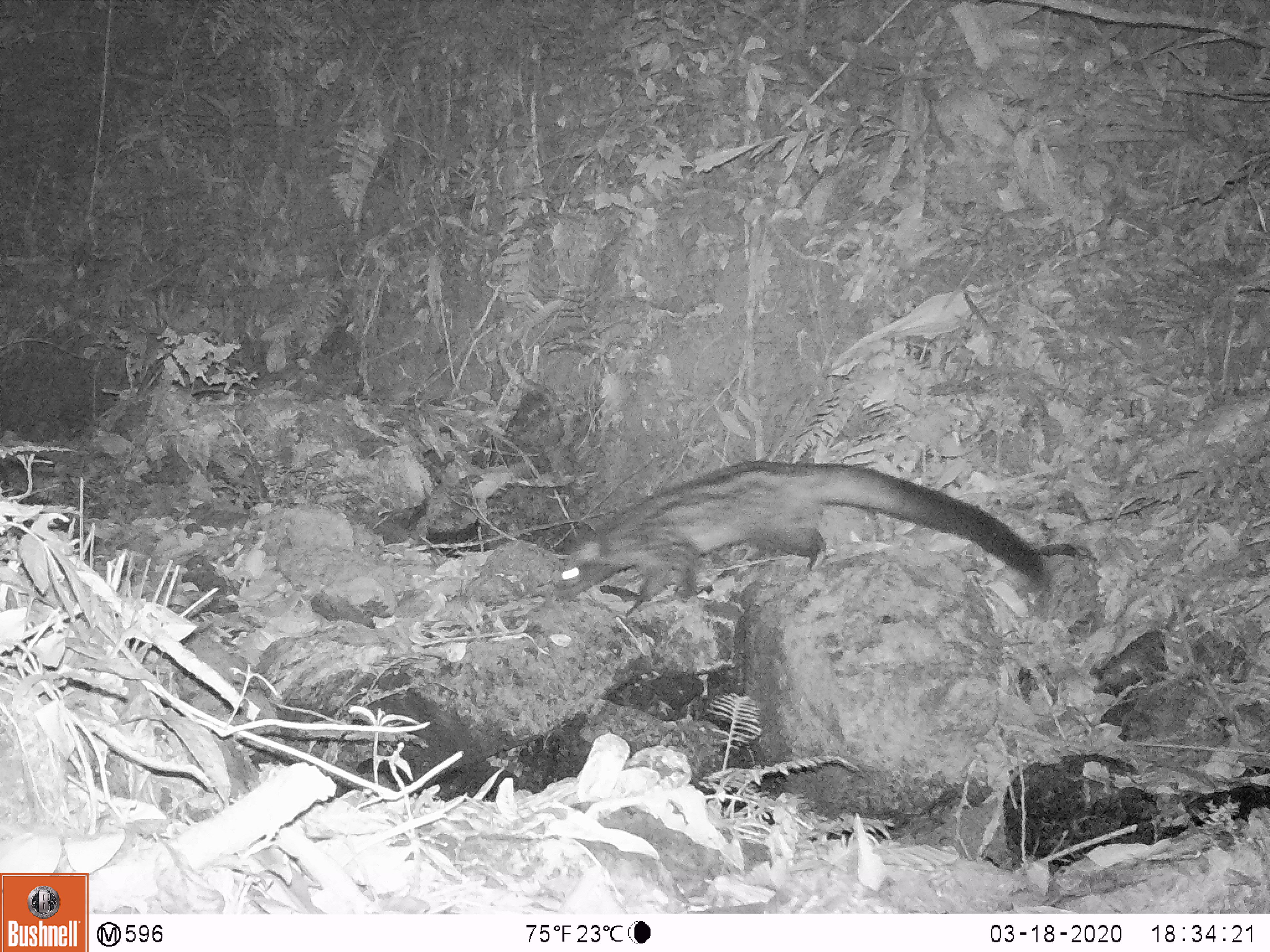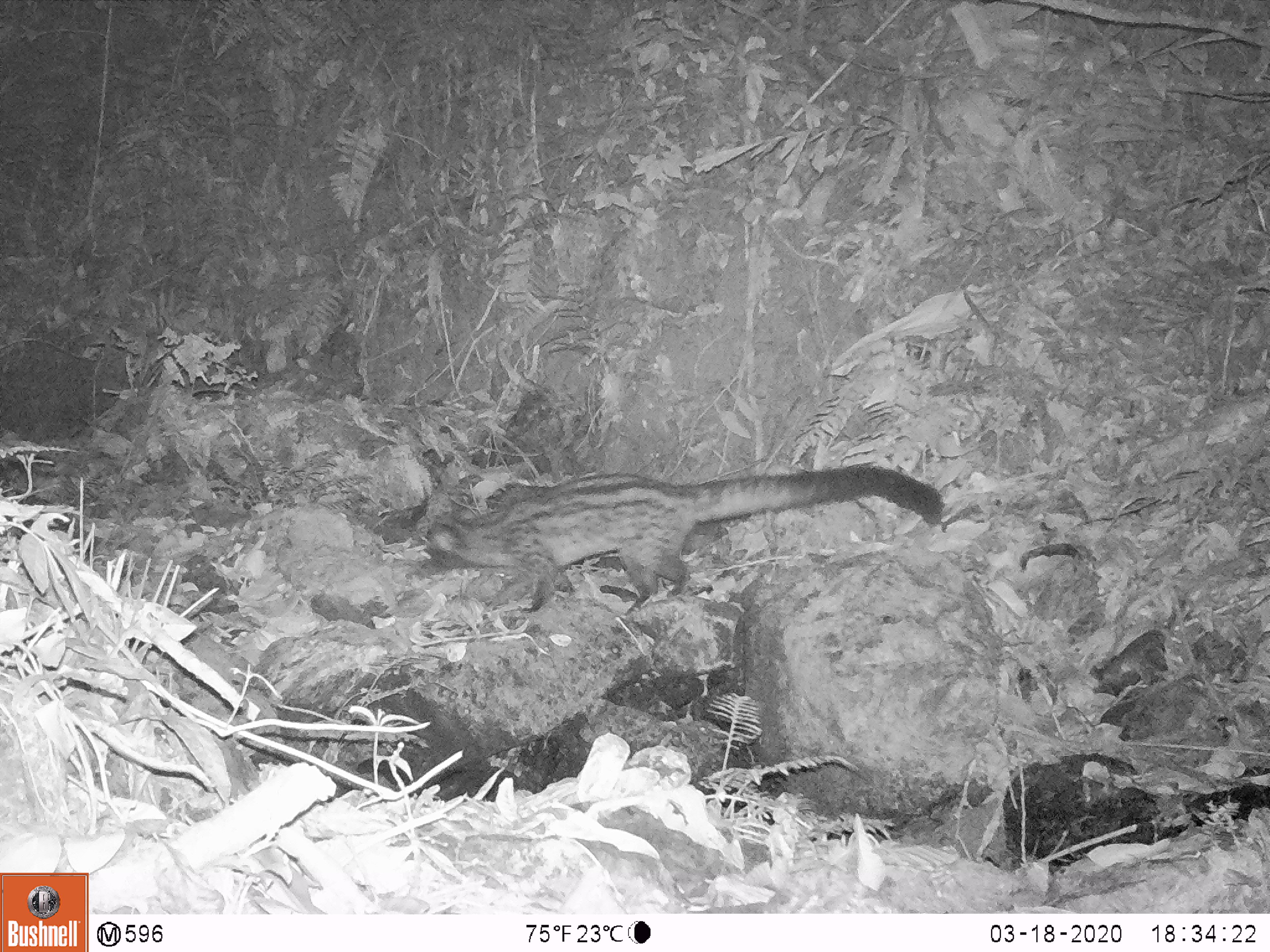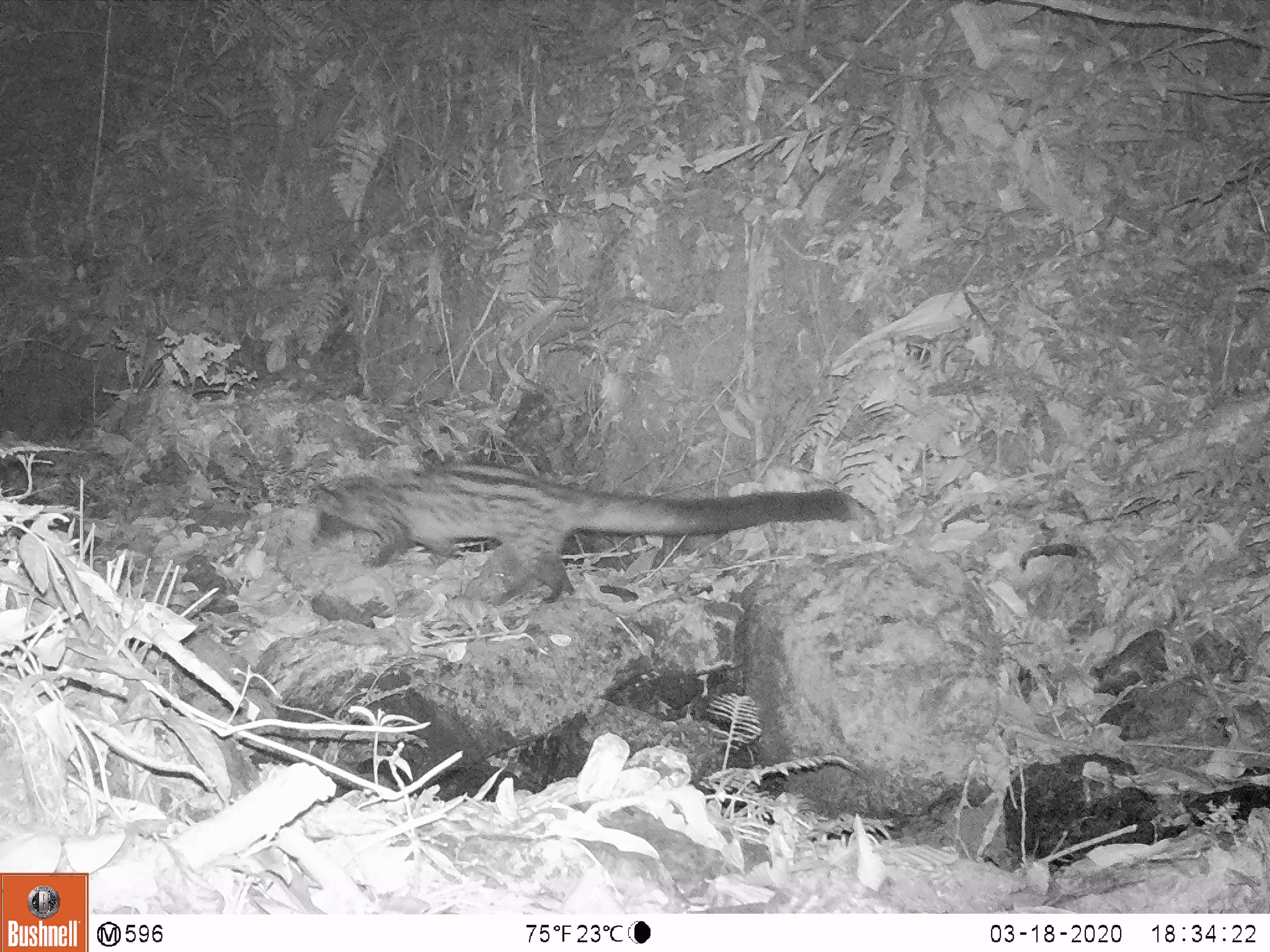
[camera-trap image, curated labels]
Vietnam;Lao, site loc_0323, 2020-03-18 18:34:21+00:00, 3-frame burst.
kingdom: Animalia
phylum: Chordata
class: Mammalia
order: Carnivora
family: Viverridae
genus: Paradoxurus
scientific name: Paradoxurus hermaphroditus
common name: common palm civet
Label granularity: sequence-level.